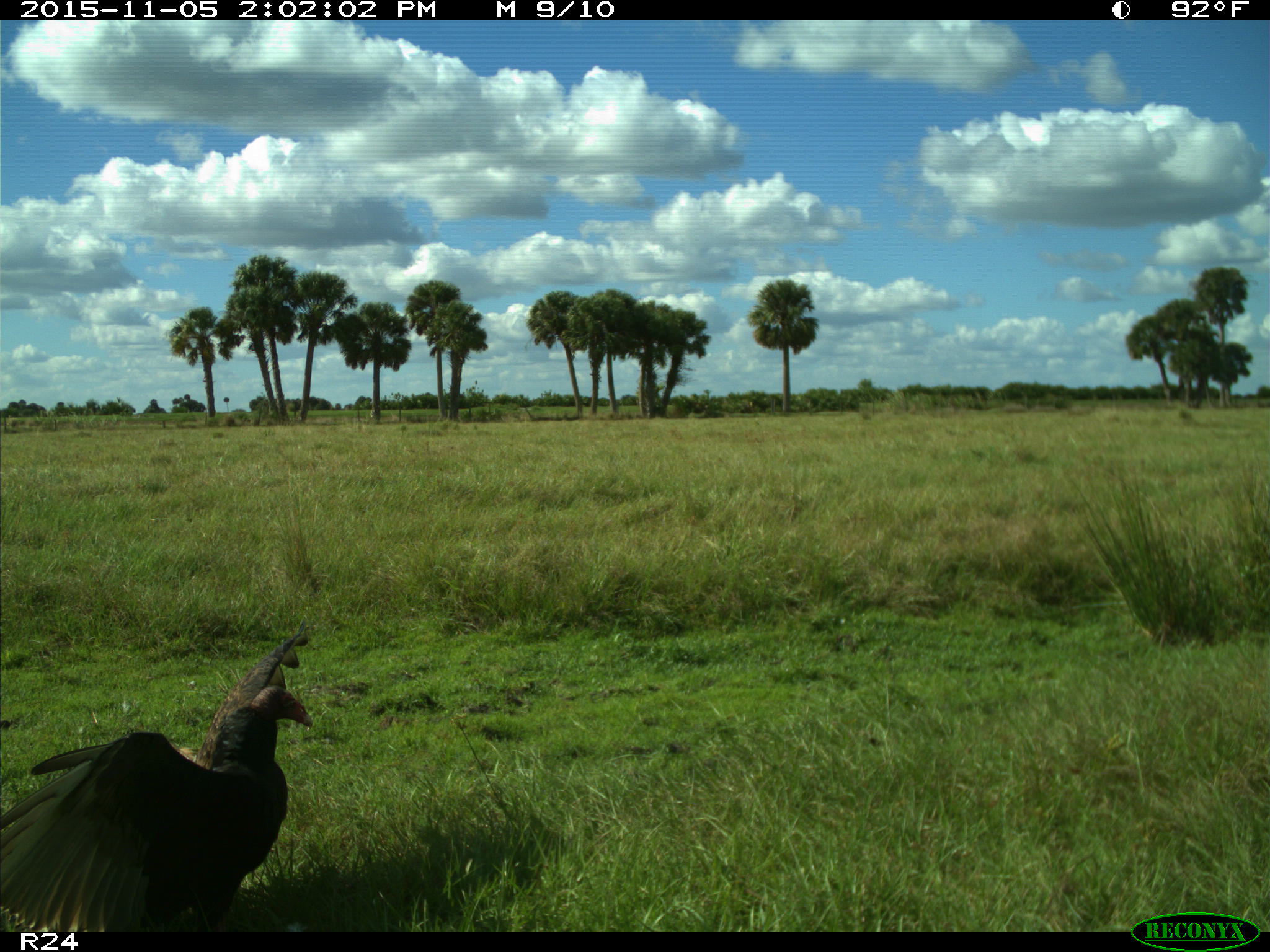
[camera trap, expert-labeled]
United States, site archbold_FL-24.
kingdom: Animalia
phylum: Chordata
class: Aves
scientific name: Aves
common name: birds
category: unidentified bird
Unidentified bird (birds) (Aves).